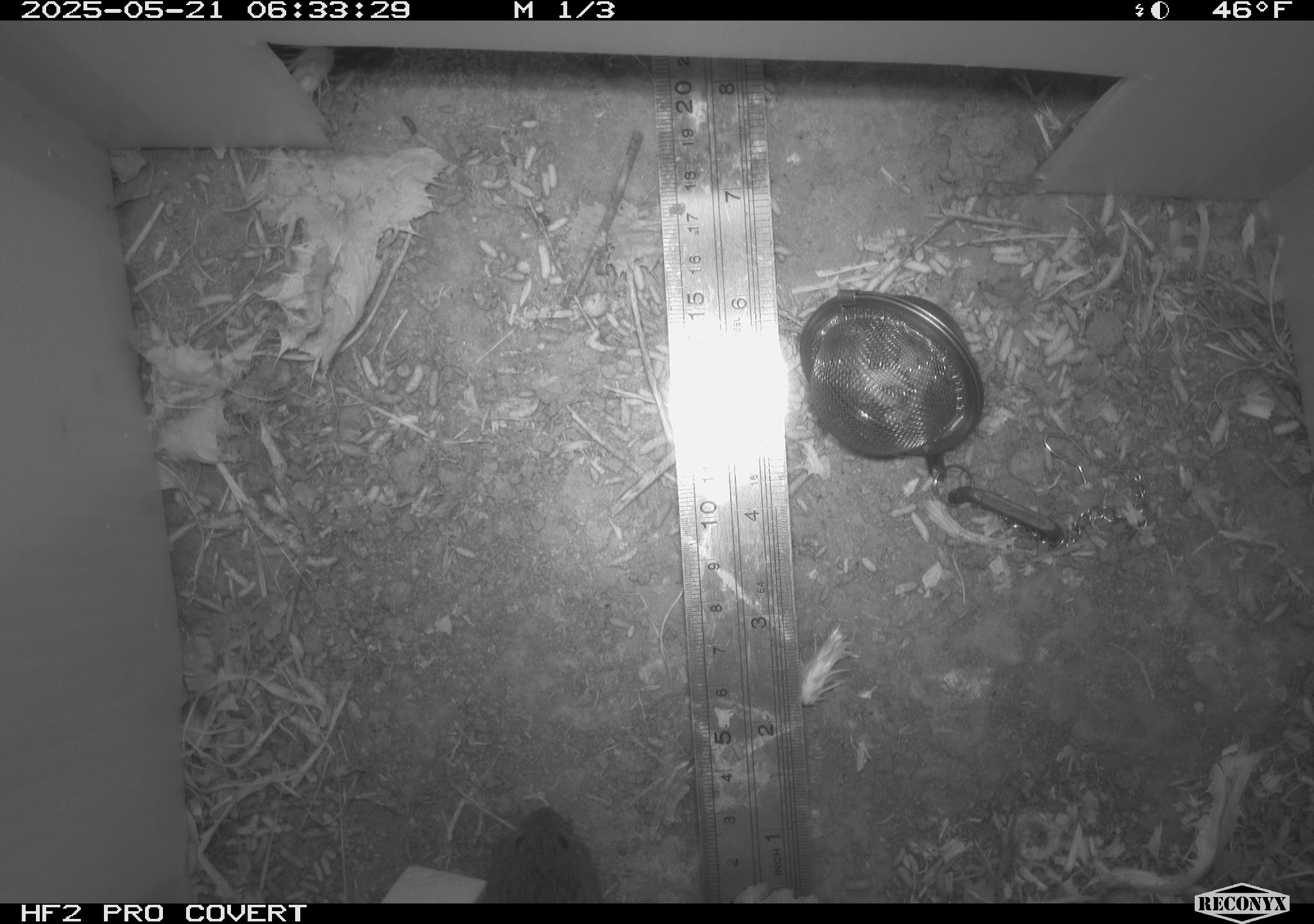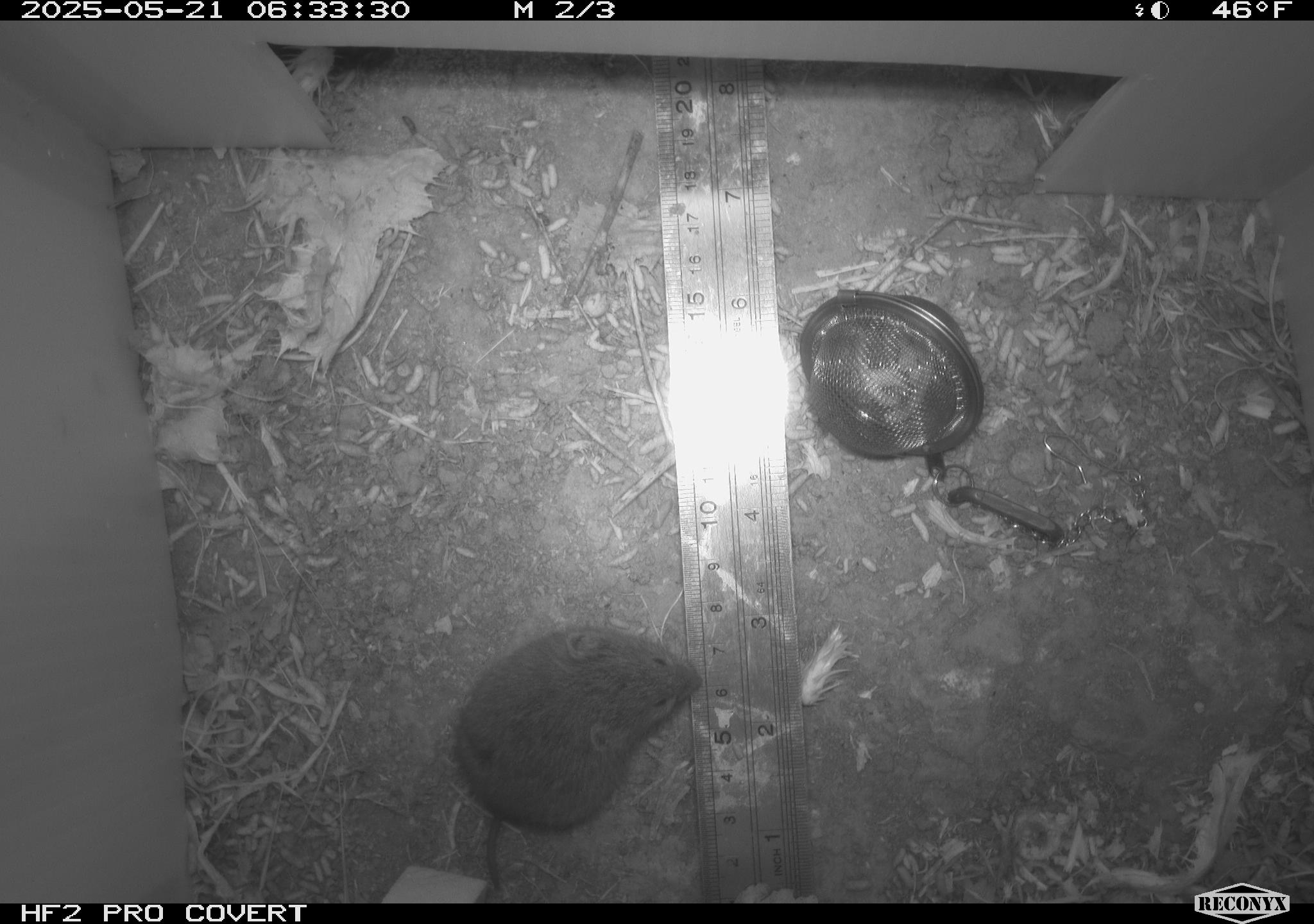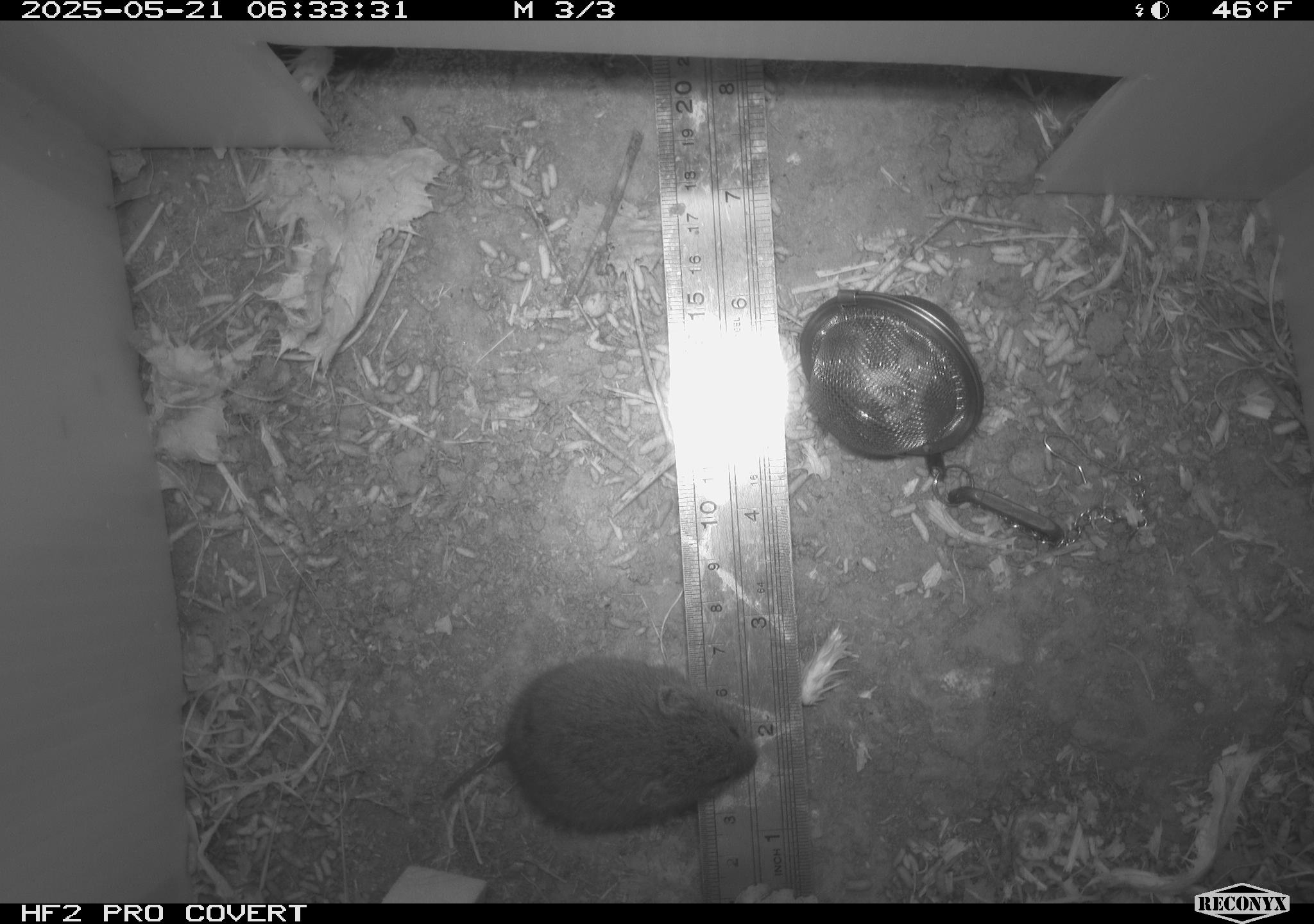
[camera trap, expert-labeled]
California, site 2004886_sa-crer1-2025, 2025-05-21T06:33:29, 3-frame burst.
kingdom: Animalia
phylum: Chordata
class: Mammalia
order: Rodentia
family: Cricetidae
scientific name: Arvicolinae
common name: voles, lemmings, and muskrats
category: arvicolinae subfamily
Arvicolinae subfamily (voles, lemmings, and muskrats) (Arvicolinae).